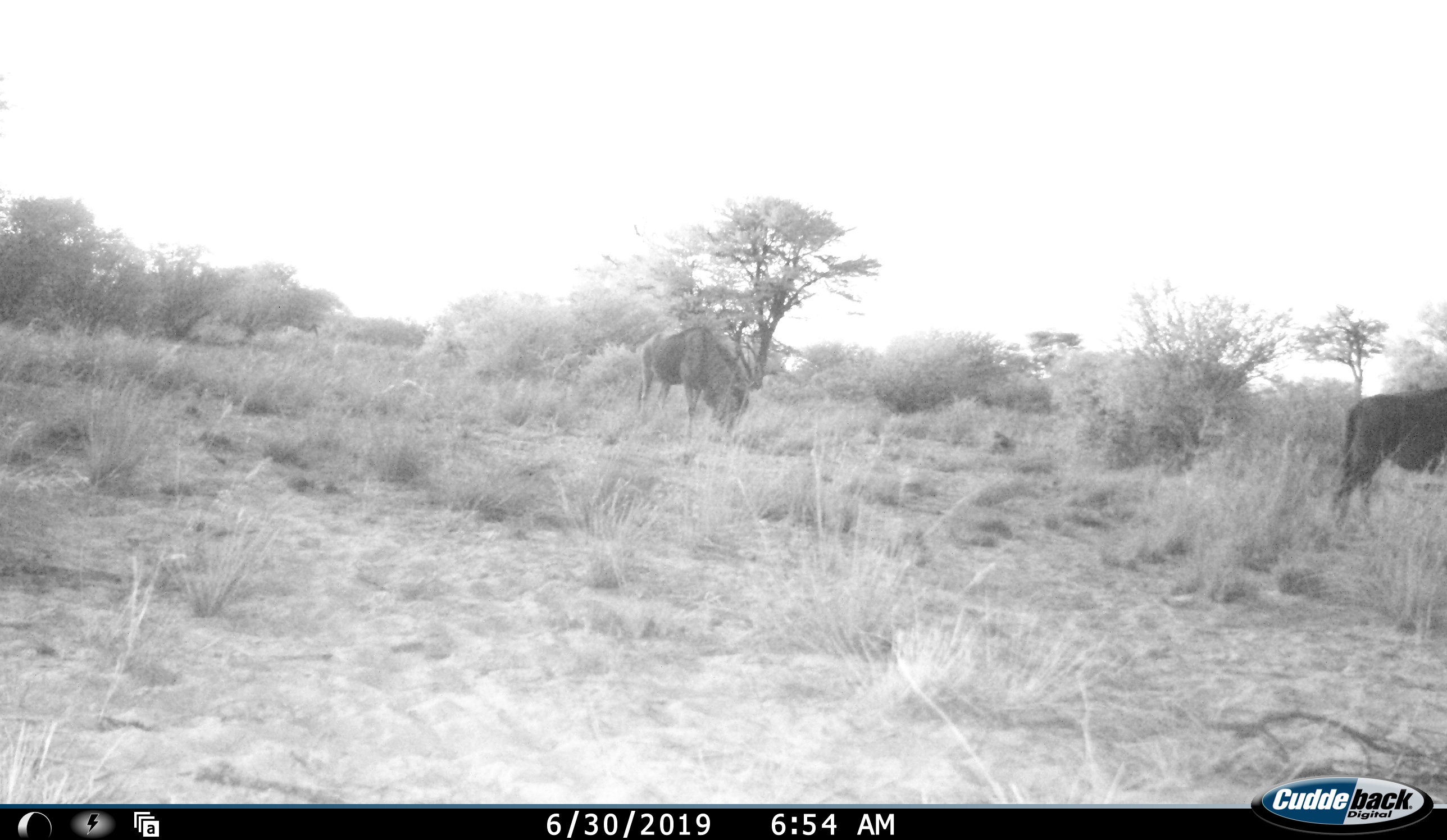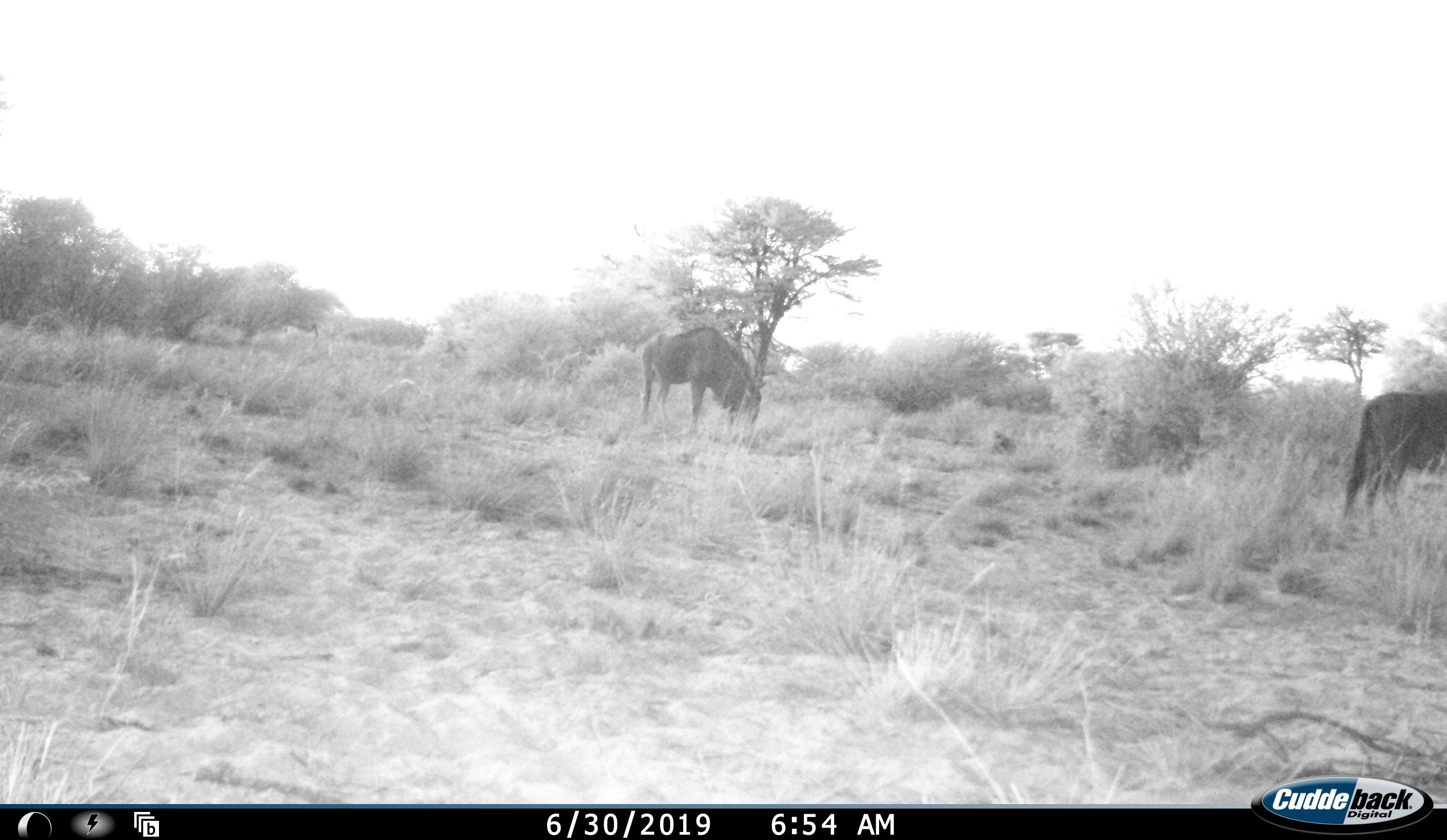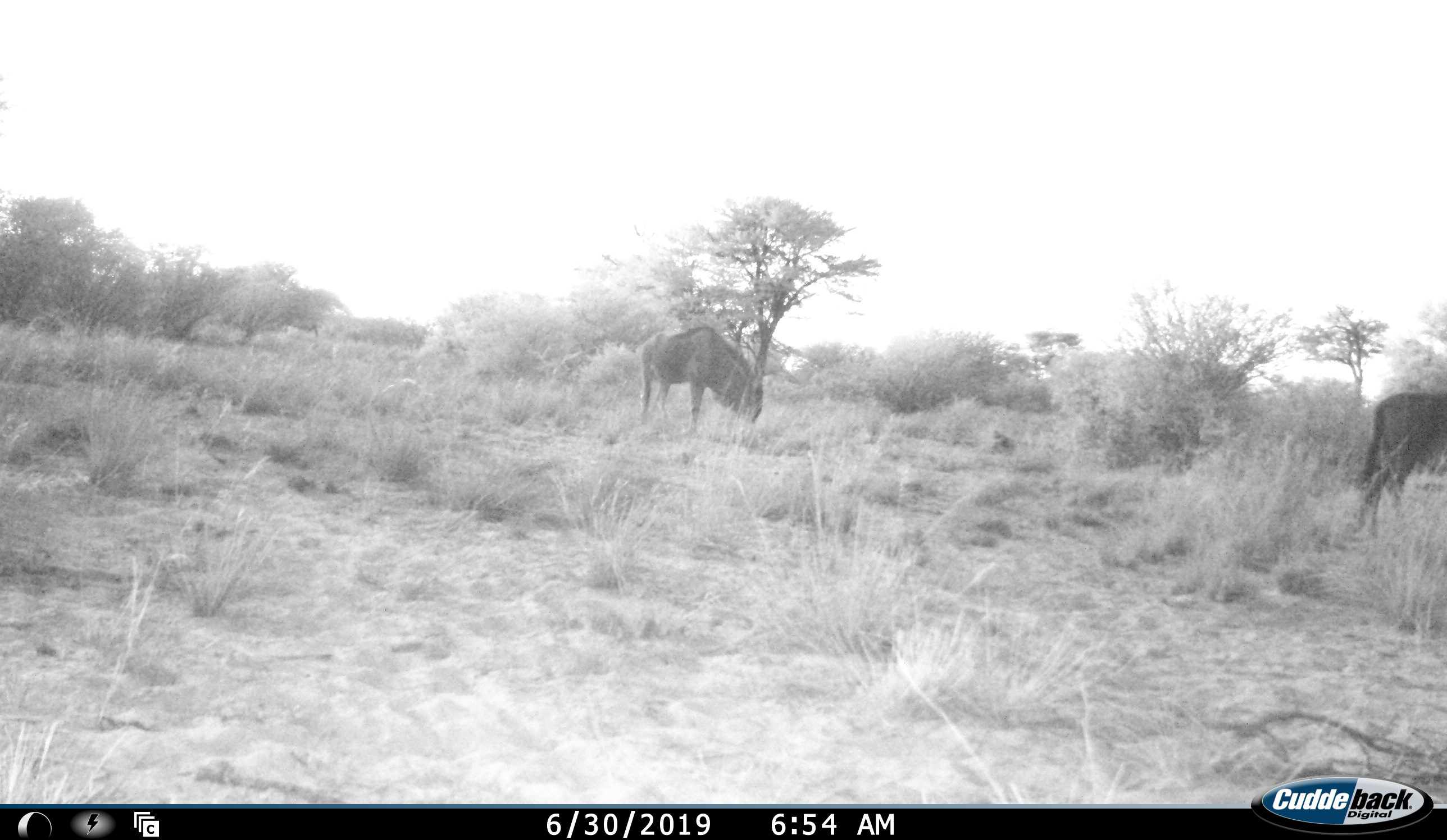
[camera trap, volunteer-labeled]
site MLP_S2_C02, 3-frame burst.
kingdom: Animalia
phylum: Chordata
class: Mammalia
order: Artiodactyla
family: Bovidae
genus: Connochaetes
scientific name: Connochaetes taurinus taurinus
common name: blue wildebeest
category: wildebeestblue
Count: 2.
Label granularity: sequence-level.